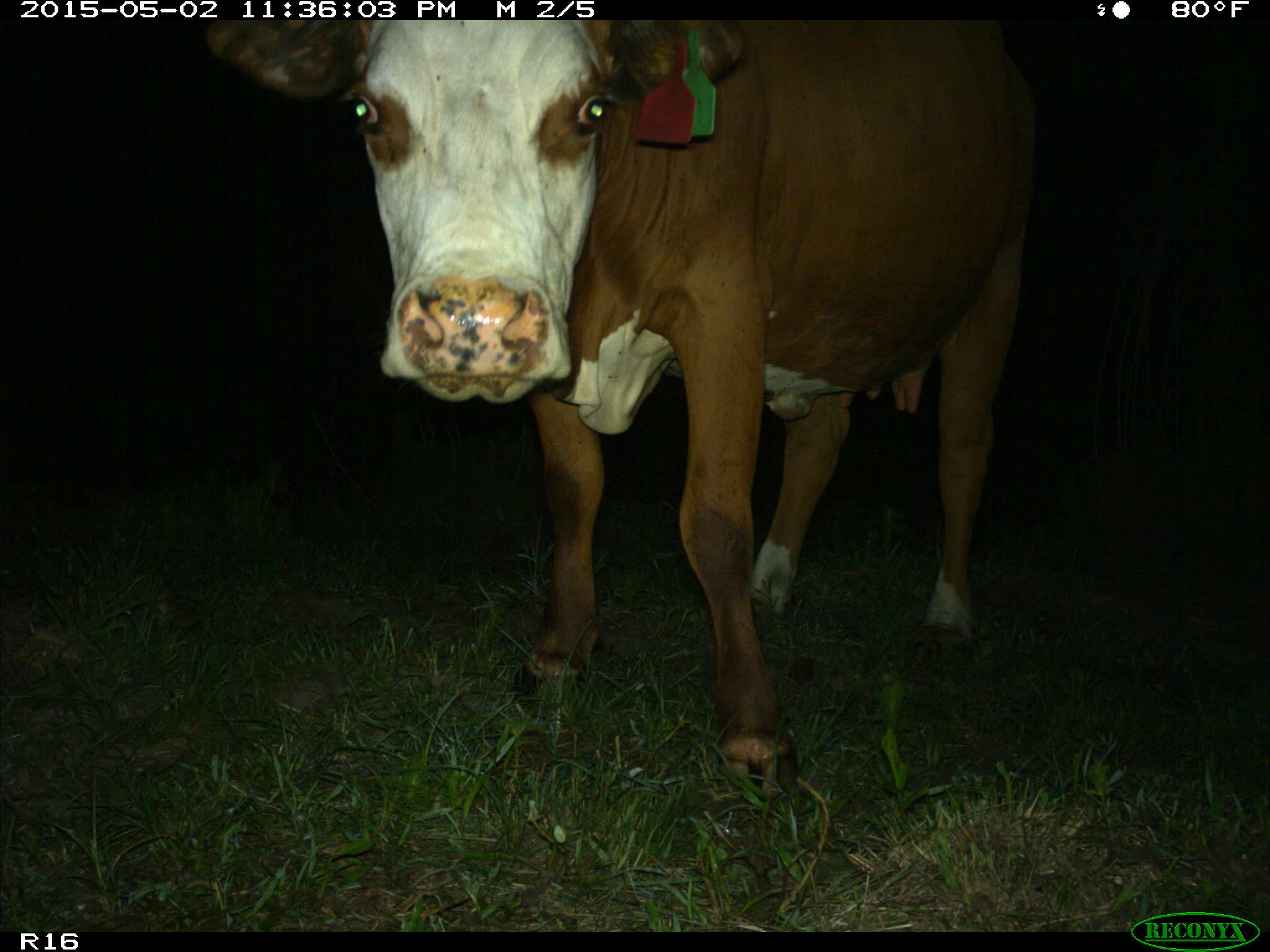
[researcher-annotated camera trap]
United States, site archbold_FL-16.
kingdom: Animalia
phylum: Chordata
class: Mammalia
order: Artiodactyla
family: Bovidae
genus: Bos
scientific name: Bos taurus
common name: domestic cow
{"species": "Bos taurus (domestic cow)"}